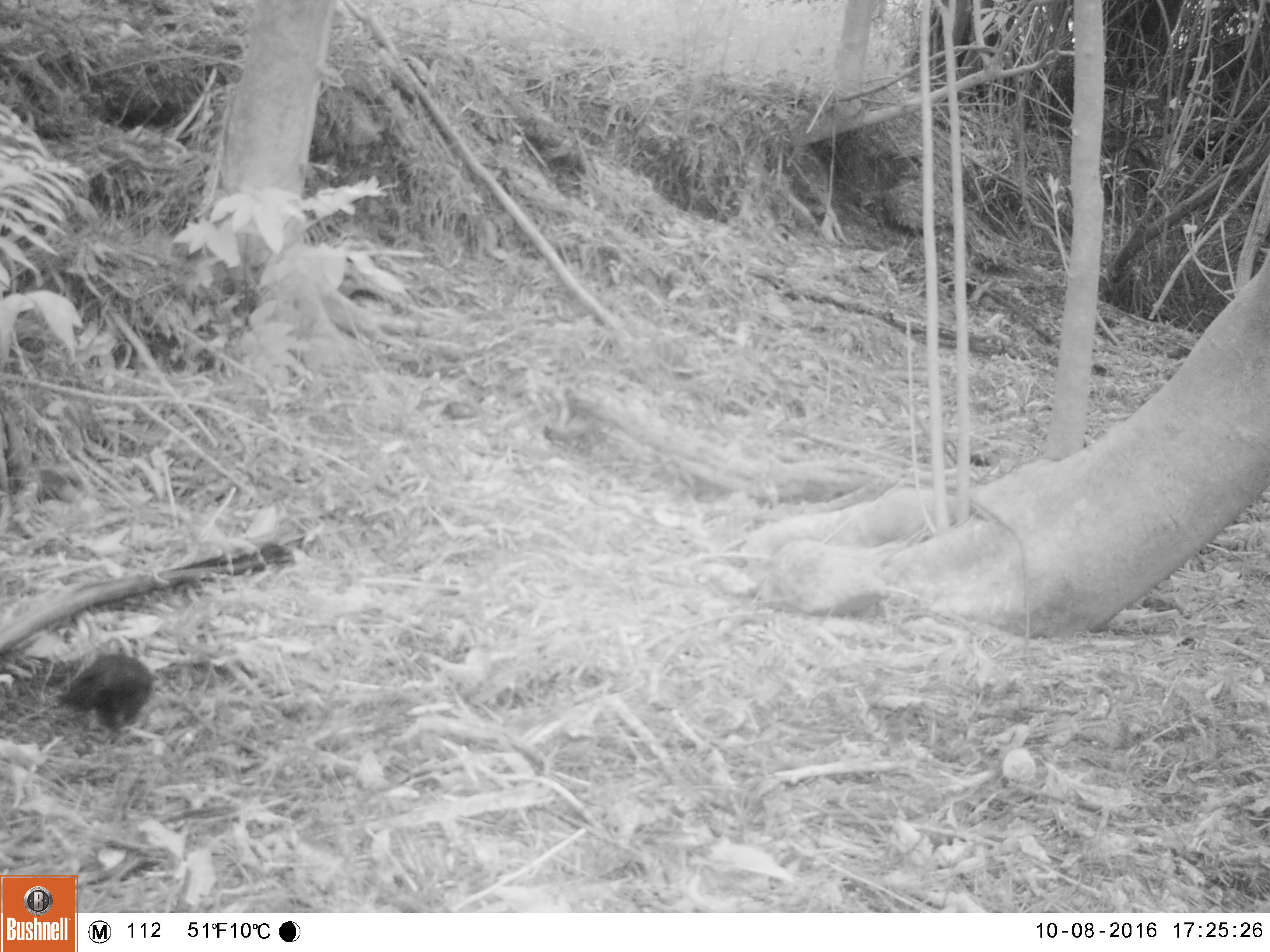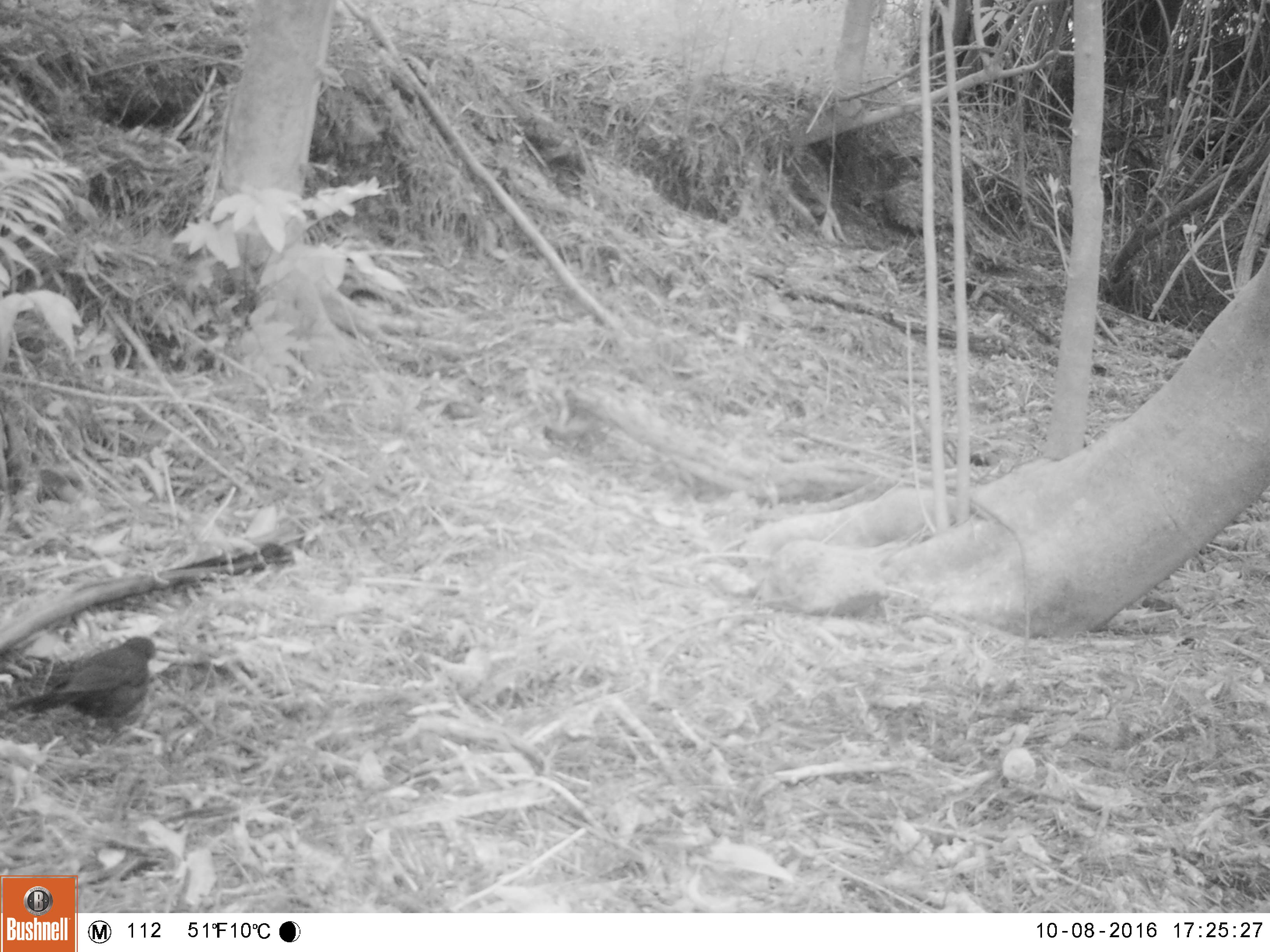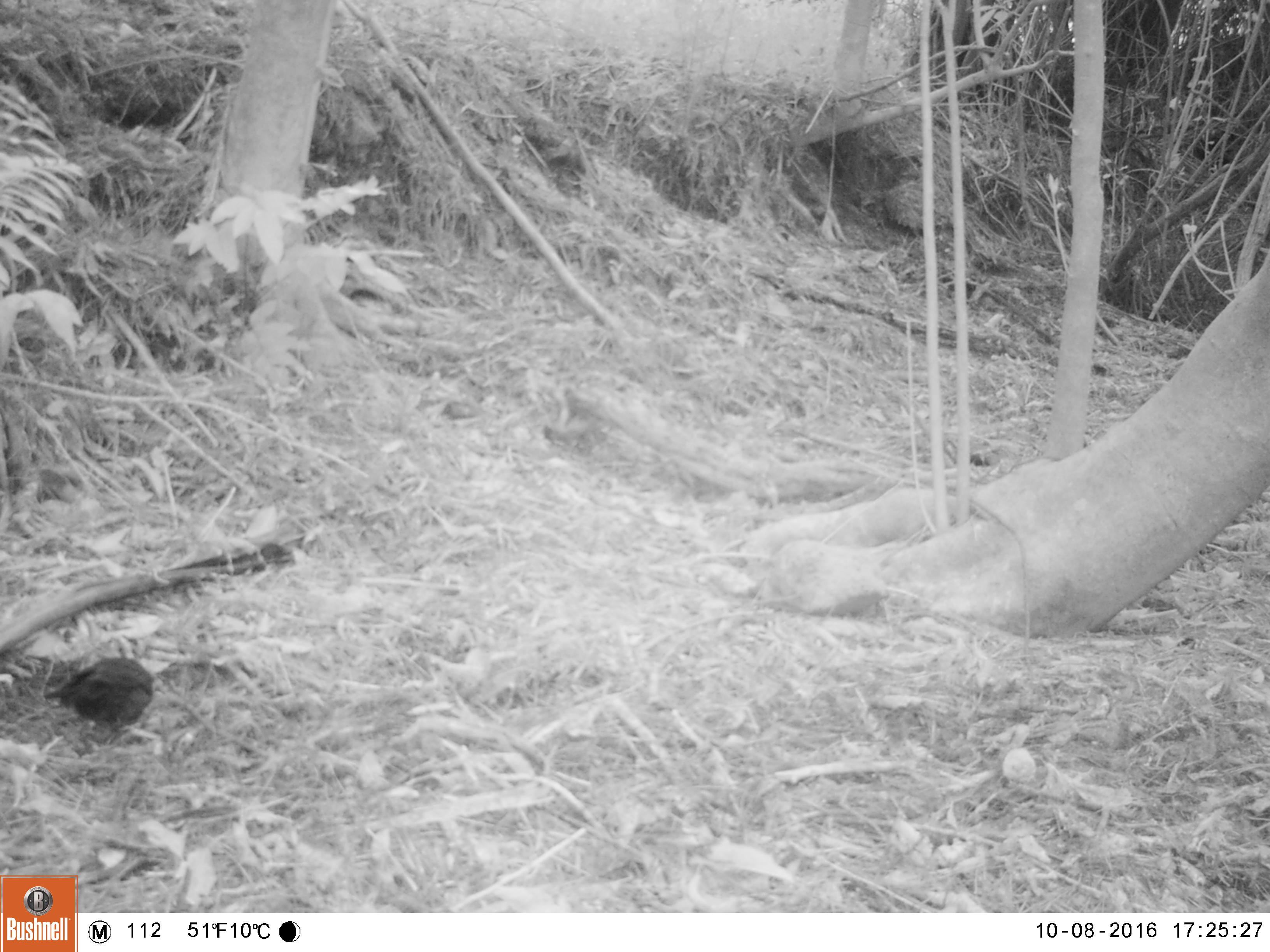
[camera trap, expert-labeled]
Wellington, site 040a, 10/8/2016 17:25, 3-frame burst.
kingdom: Animalia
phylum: Chordata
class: Aves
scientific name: Aves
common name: bird